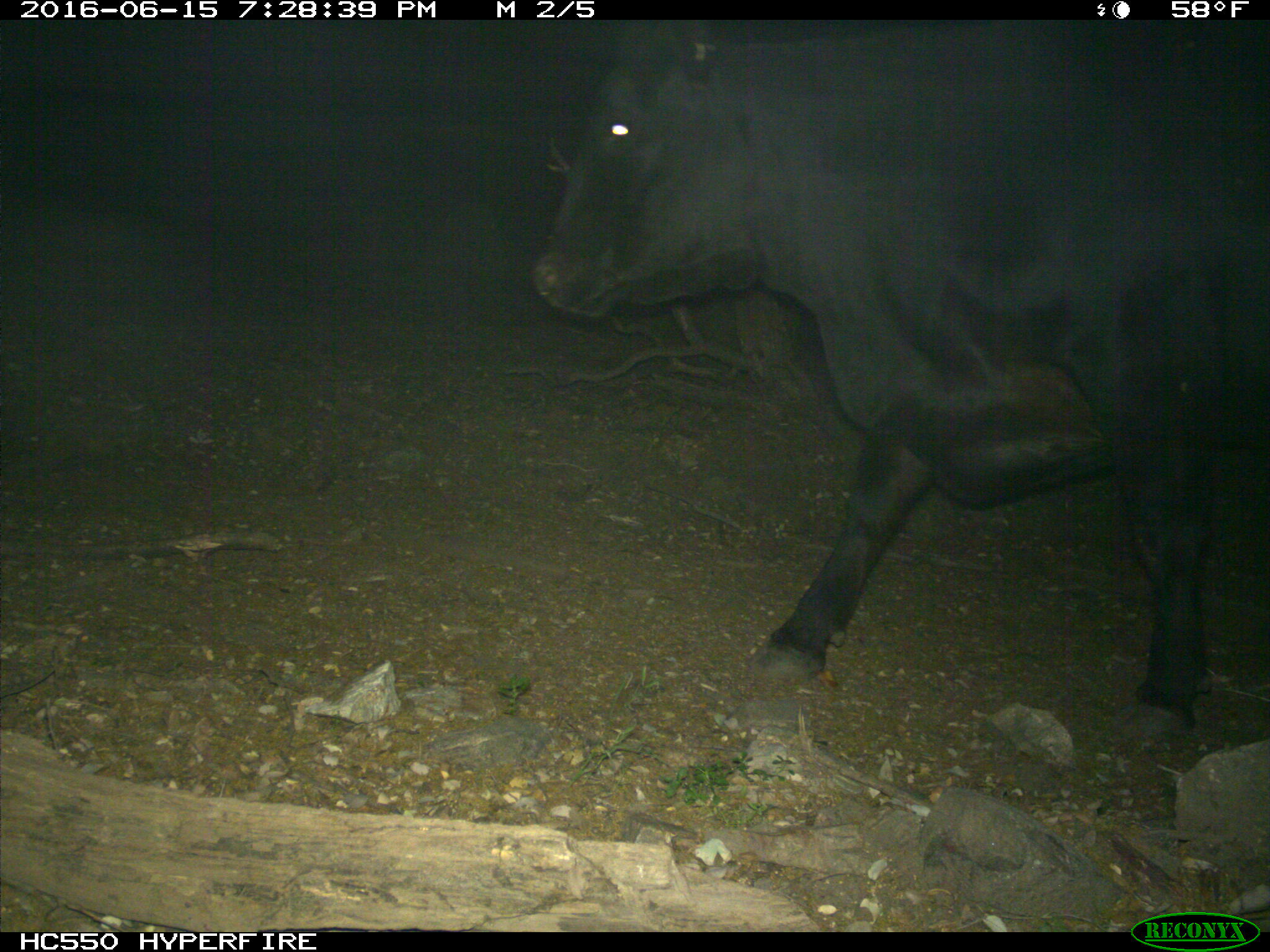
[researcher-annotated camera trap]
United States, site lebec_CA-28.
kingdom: Animalia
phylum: Chordata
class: Mammalia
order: Artiodactyla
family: Bovidae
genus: Bos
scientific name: Bos taurus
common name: domestic cow